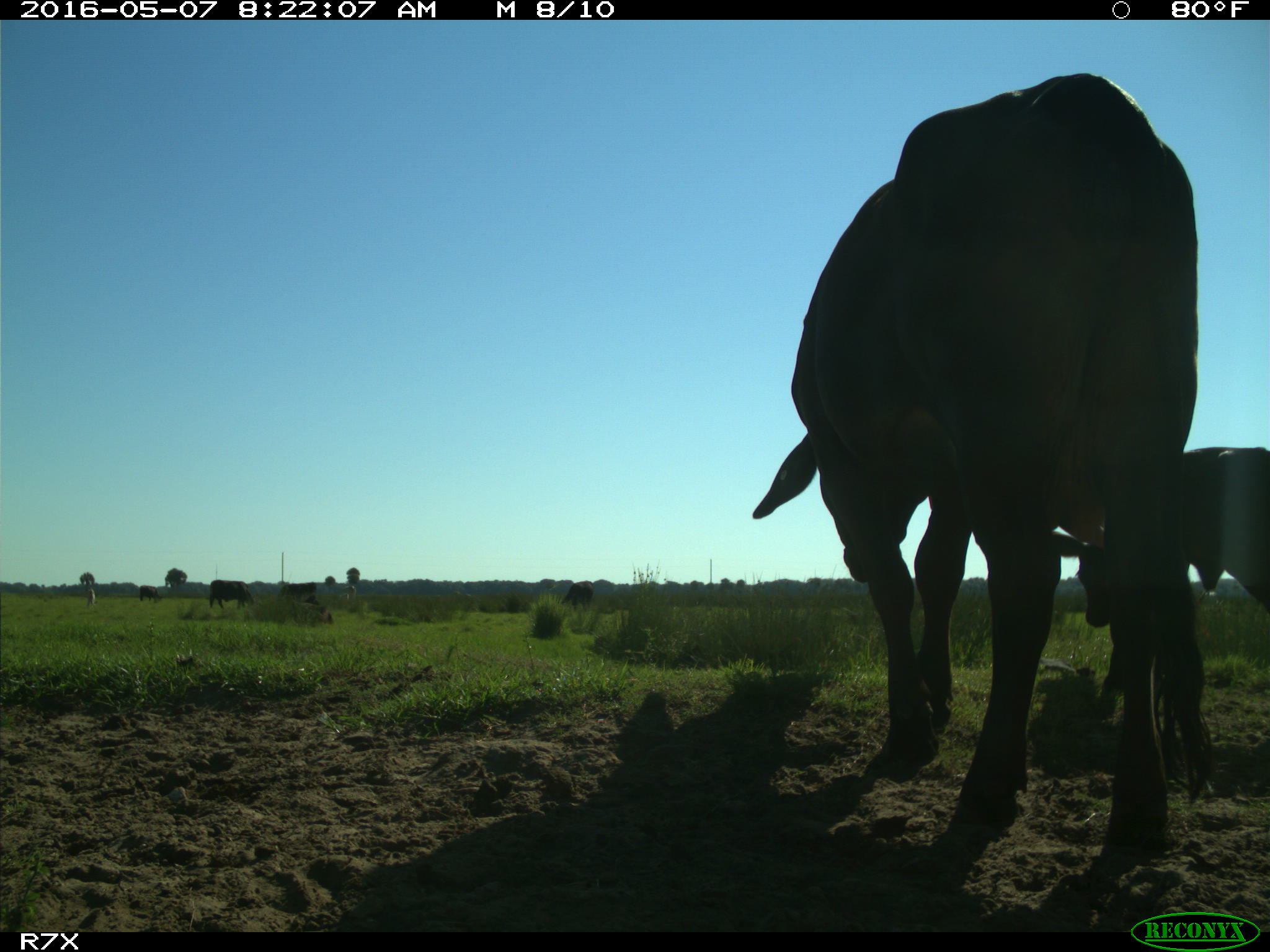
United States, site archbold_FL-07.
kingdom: Animalia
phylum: Chordata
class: Mammalia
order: Artiodactyla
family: Bovidae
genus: Bos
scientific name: Bos taurus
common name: domestic cow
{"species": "Bos taurus (domestic cow)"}